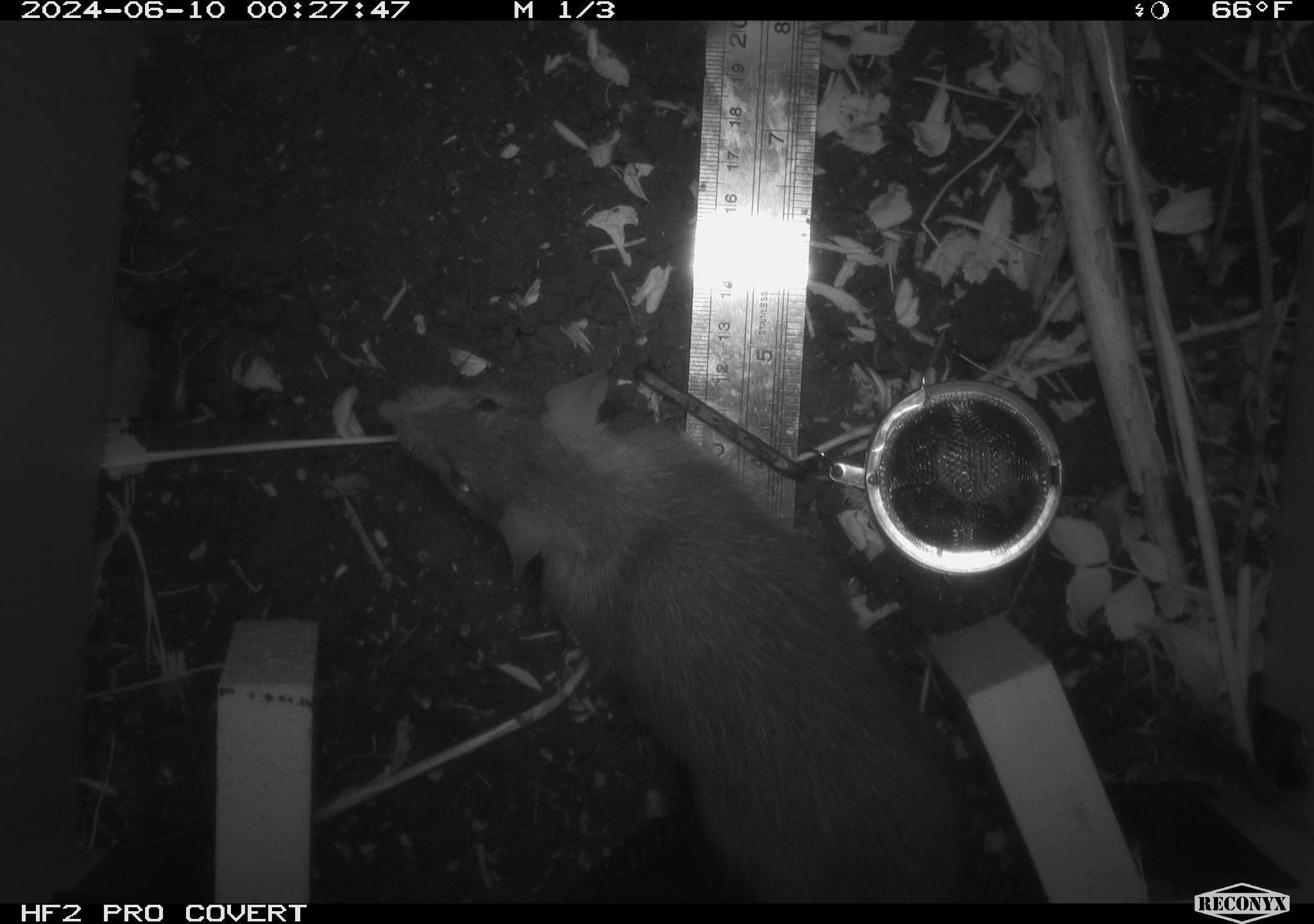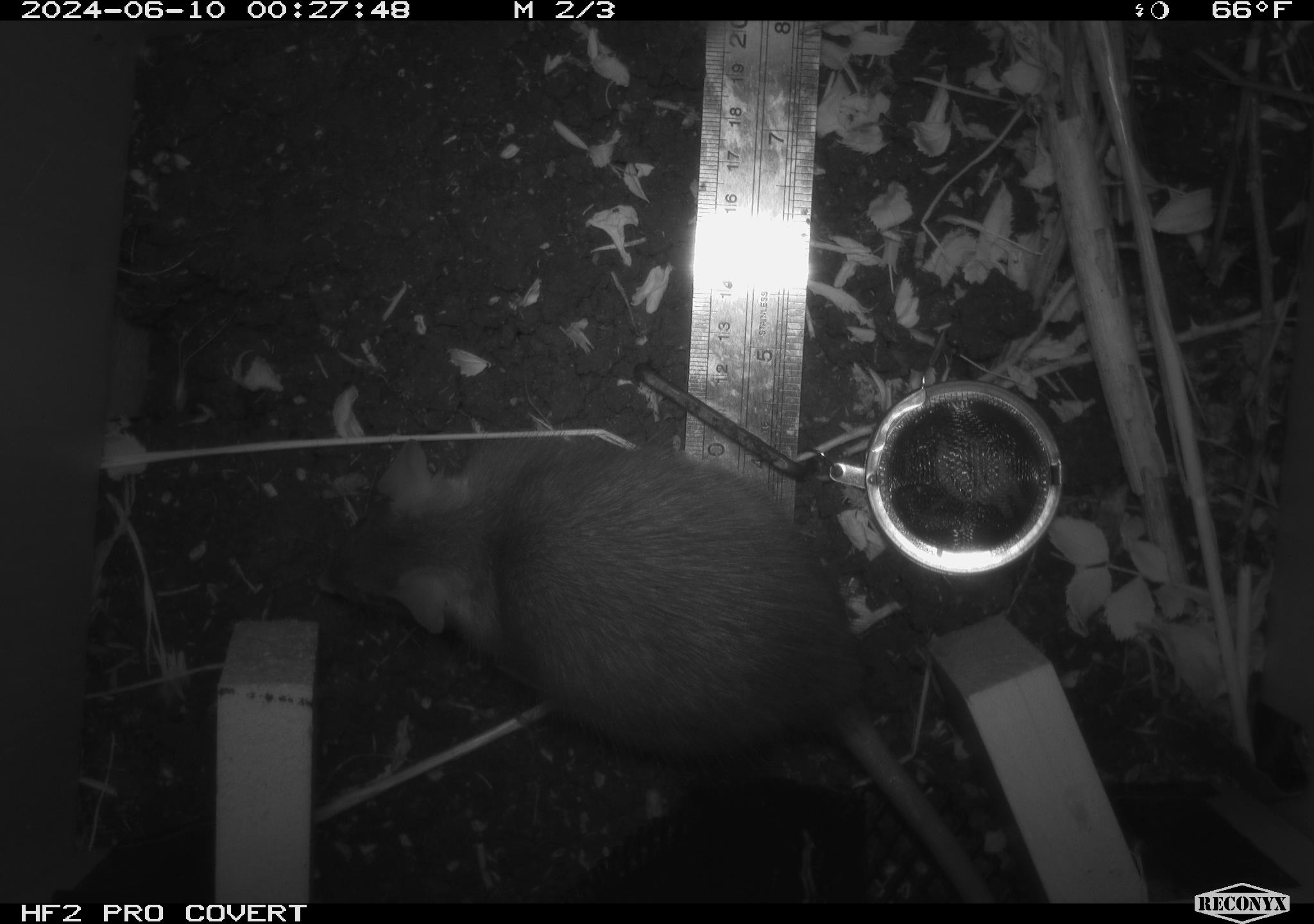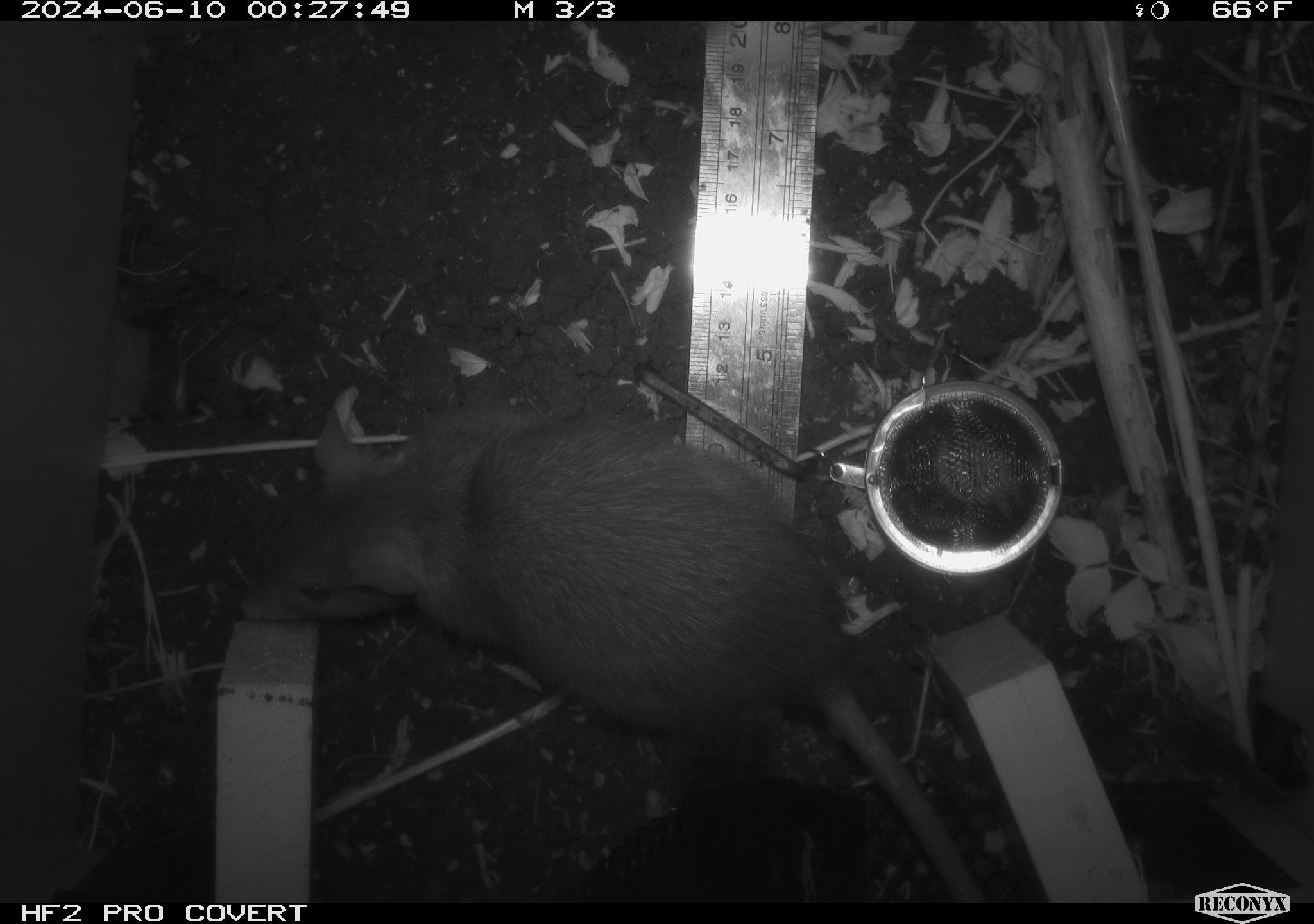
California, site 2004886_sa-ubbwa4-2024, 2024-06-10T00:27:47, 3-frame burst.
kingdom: Animalia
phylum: Chordata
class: Mammalia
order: Rodentia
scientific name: Rodentia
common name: woodrat or rat or mouse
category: woodrat or rat or mouse species